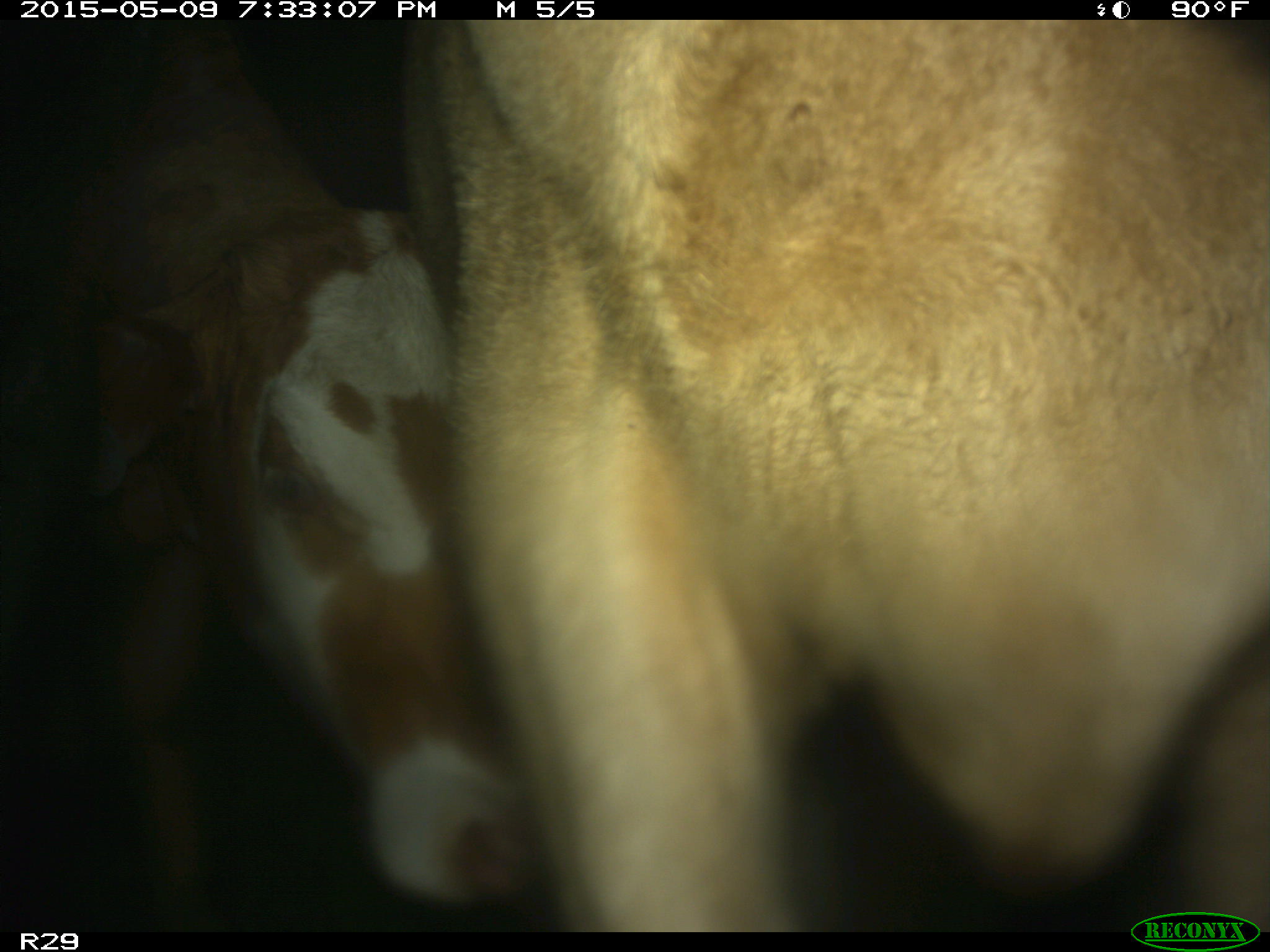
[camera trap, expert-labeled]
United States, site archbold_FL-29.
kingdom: Animalia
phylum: Chordata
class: Mammalia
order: Artiodactyla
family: Bovidae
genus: Bos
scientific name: Bos taurus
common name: domestic cow